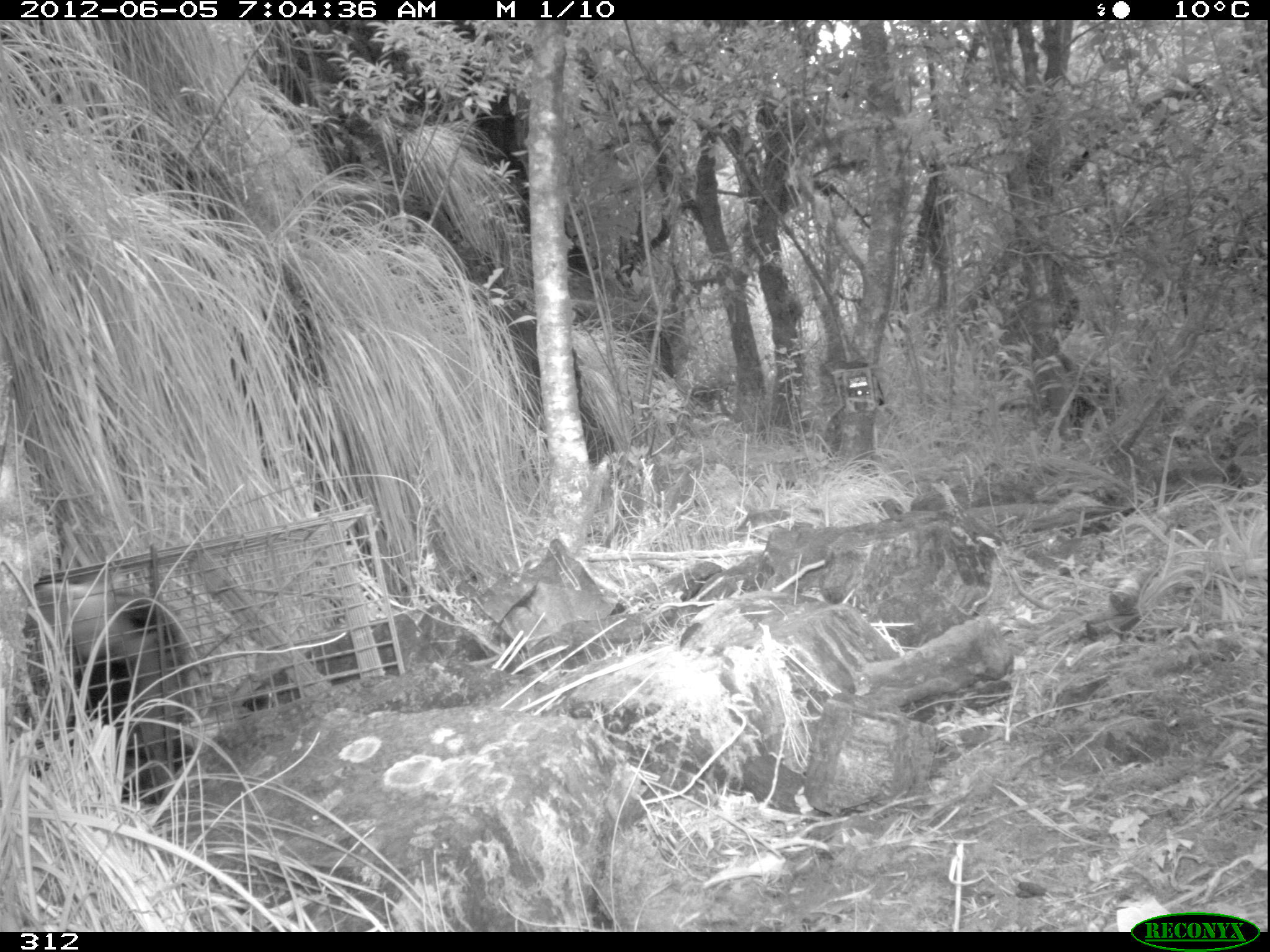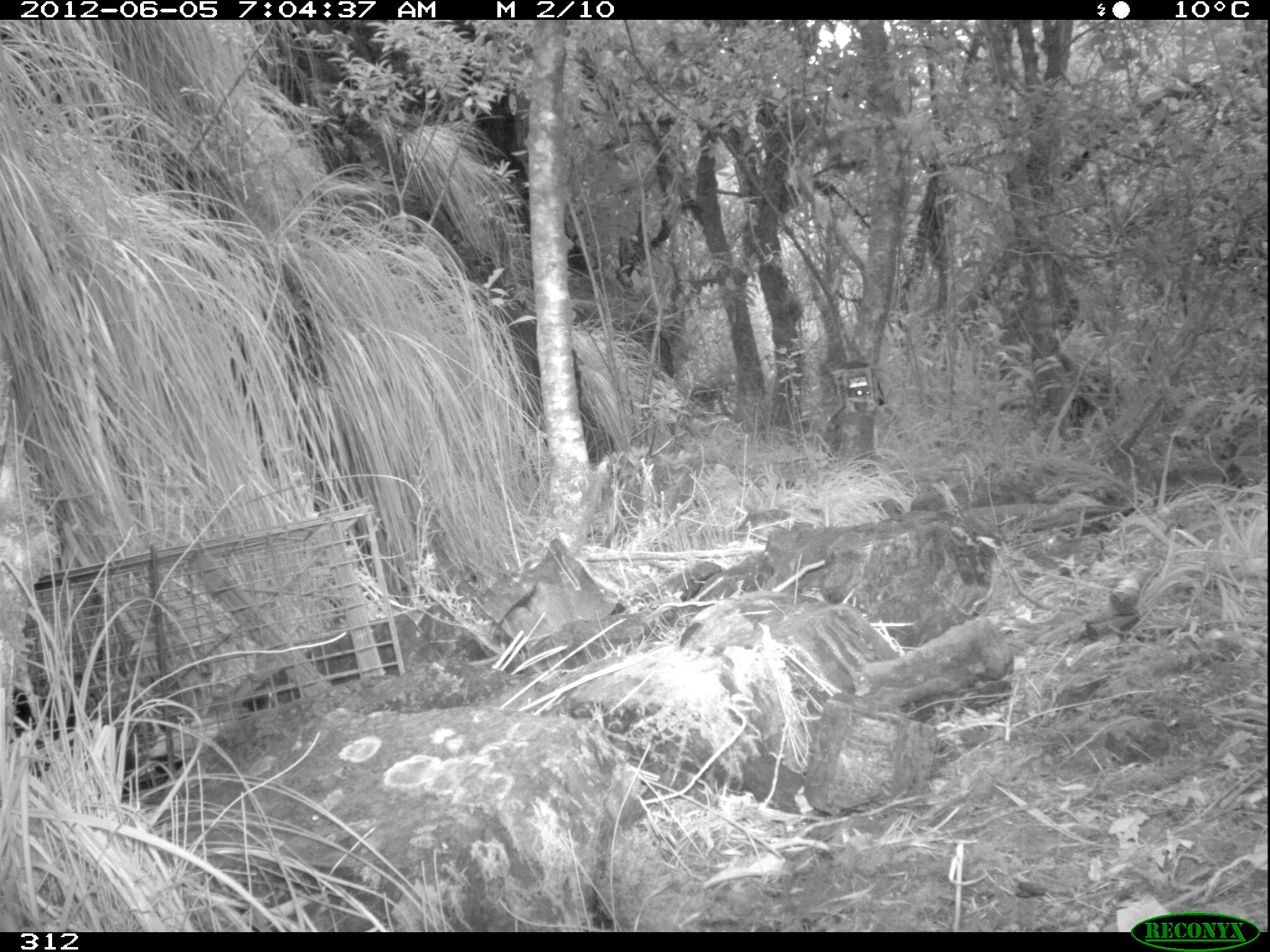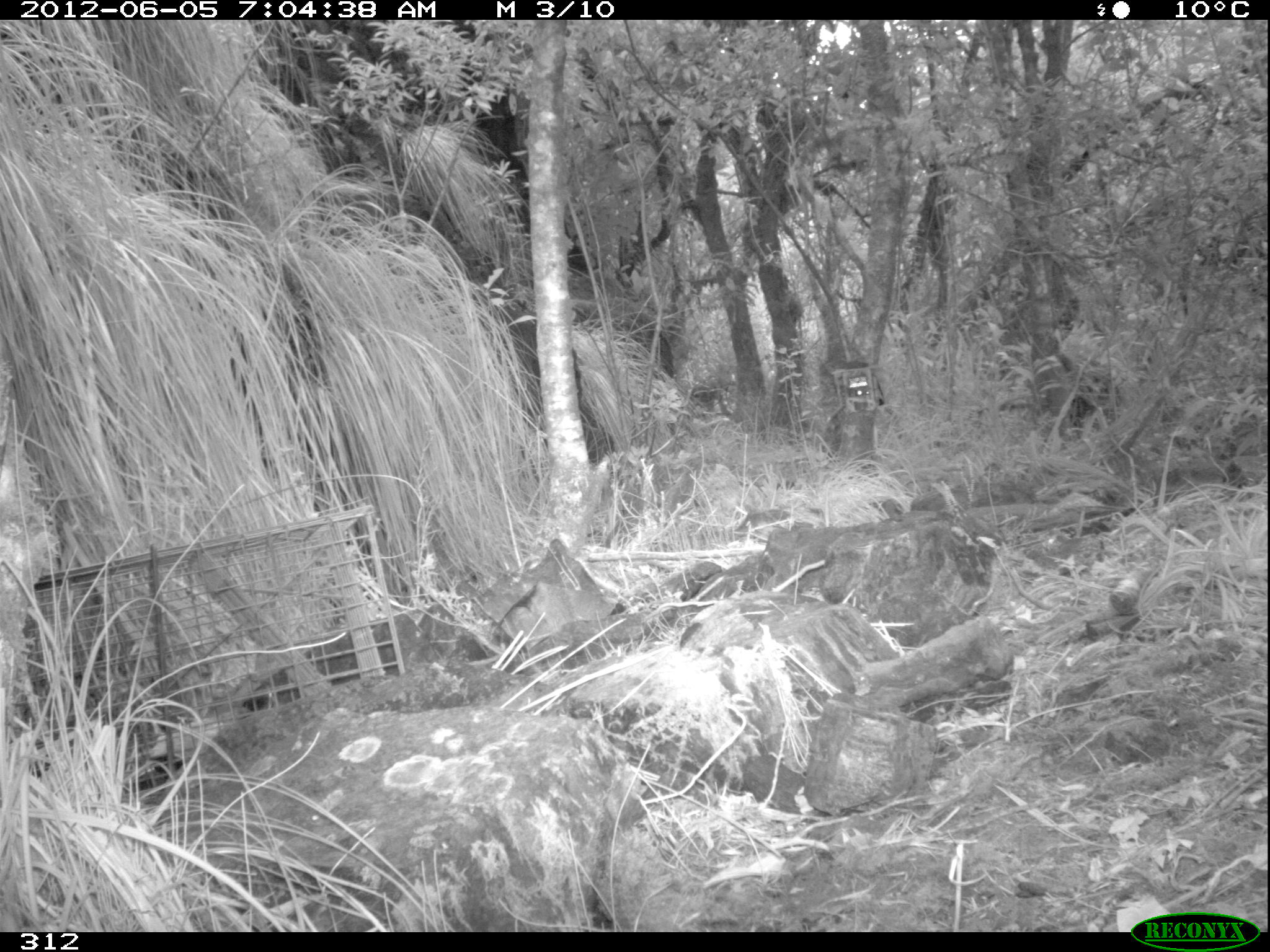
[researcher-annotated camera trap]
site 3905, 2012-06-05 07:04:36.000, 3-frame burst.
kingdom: Animalia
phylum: Chordata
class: Mammalia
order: Didelphimorphia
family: Didelphidae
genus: Didelphis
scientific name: Didelphis pernigra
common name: andean white-eared opossum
Didelphis pernigra (andean white-eared opossum).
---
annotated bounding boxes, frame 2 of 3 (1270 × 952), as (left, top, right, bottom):
didelphis pernigra: (12, 665, 187, 799)